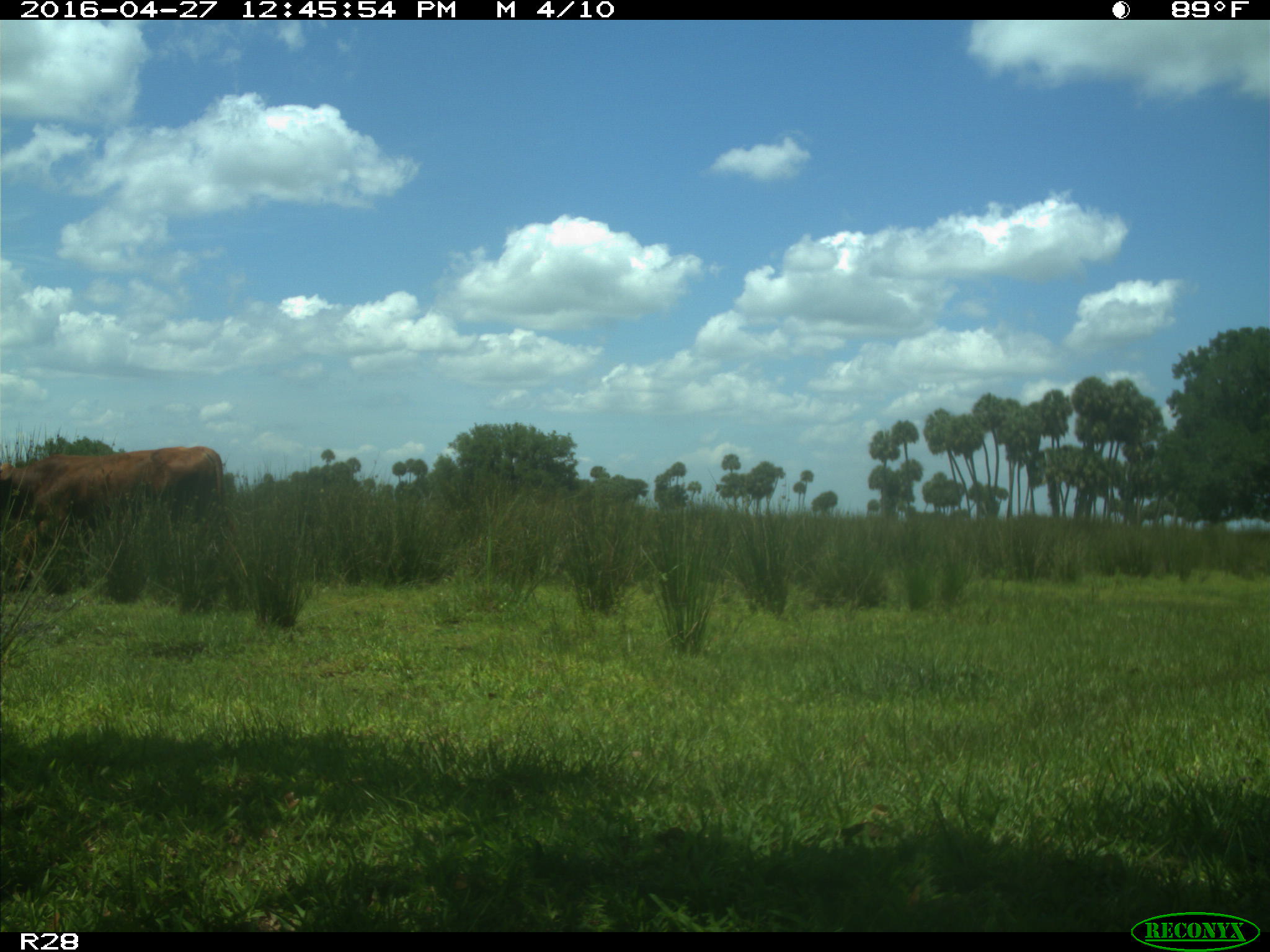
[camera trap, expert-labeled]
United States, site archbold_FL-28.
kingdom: Animalia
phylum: Chordata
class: Mammalia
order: Artiodactyla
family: Bovidae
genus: Bos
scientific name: Bos taurus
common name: domestic cow